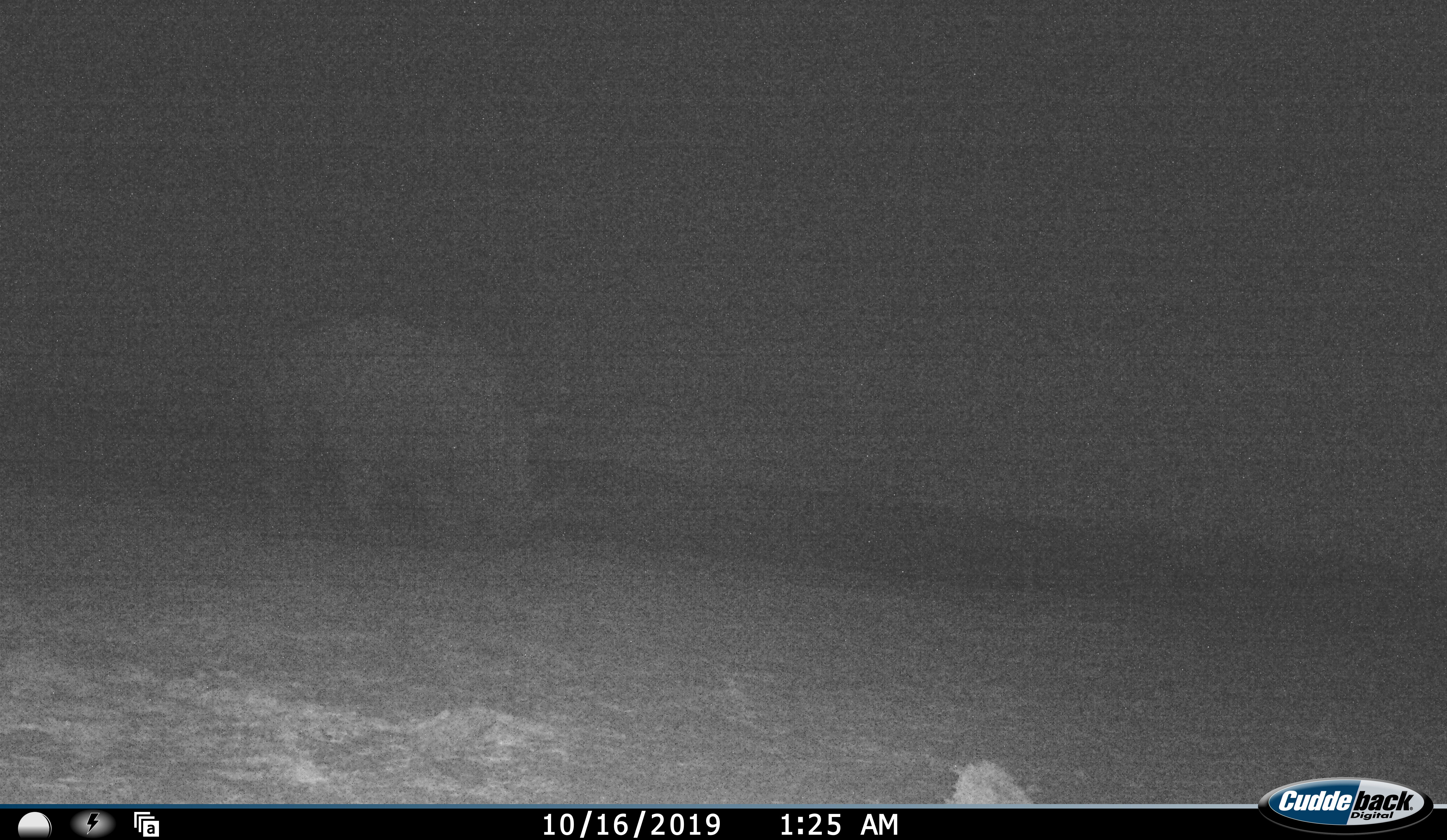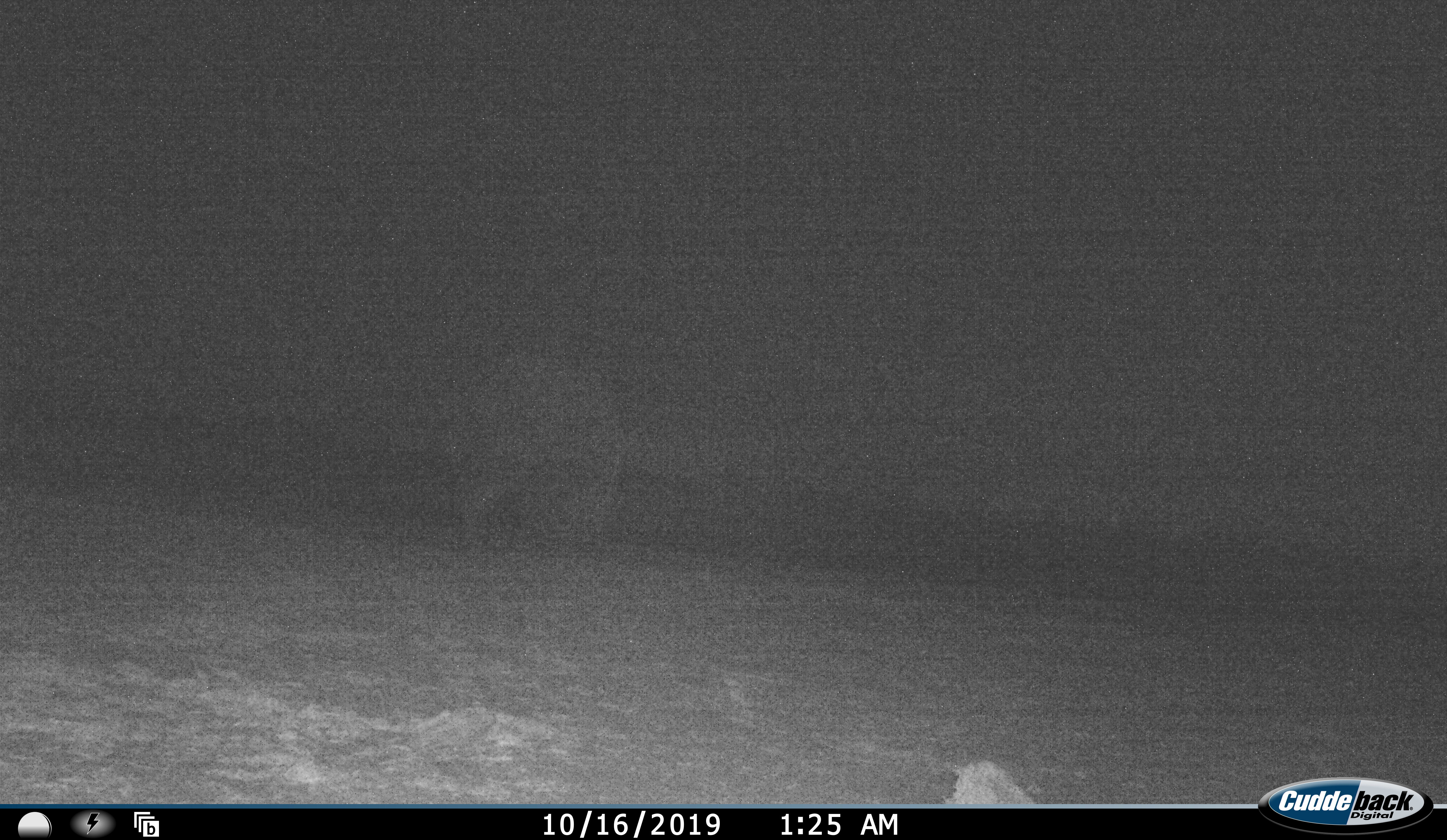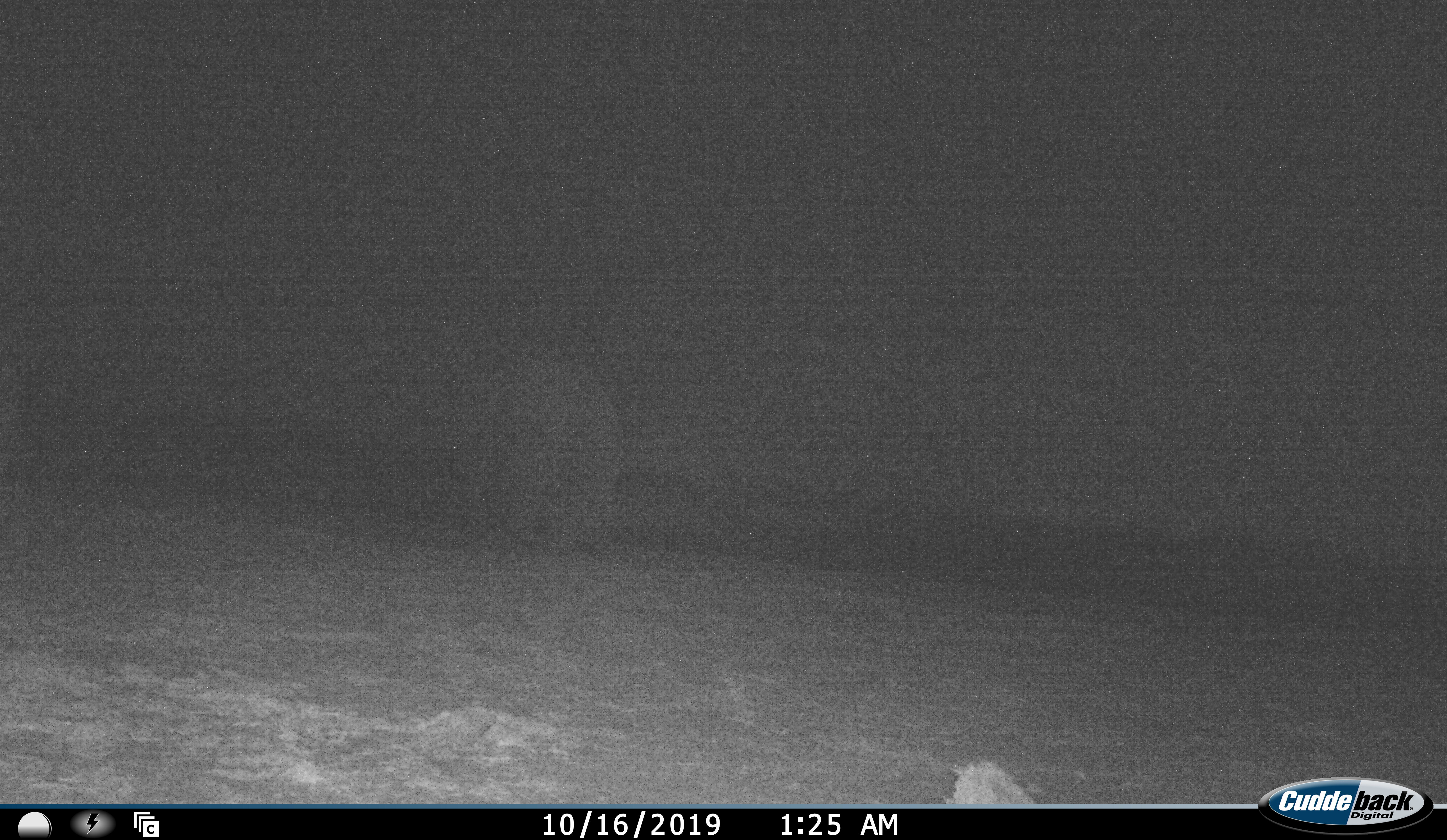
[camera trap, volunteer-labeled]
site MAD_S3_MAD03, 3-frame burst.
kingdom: Animalia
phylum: Chordata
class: Mammalia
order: Perissodactyla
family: Rhinocerotidae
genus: Ceratotherium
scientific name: Ceratotherium simum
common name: white rhinoceros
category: rhinoceroswhite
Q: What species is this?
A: Rhinoceroswhite (white rhinoceros) (Ceratotherium simum).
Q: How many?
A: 1.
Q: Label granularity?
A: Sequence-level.